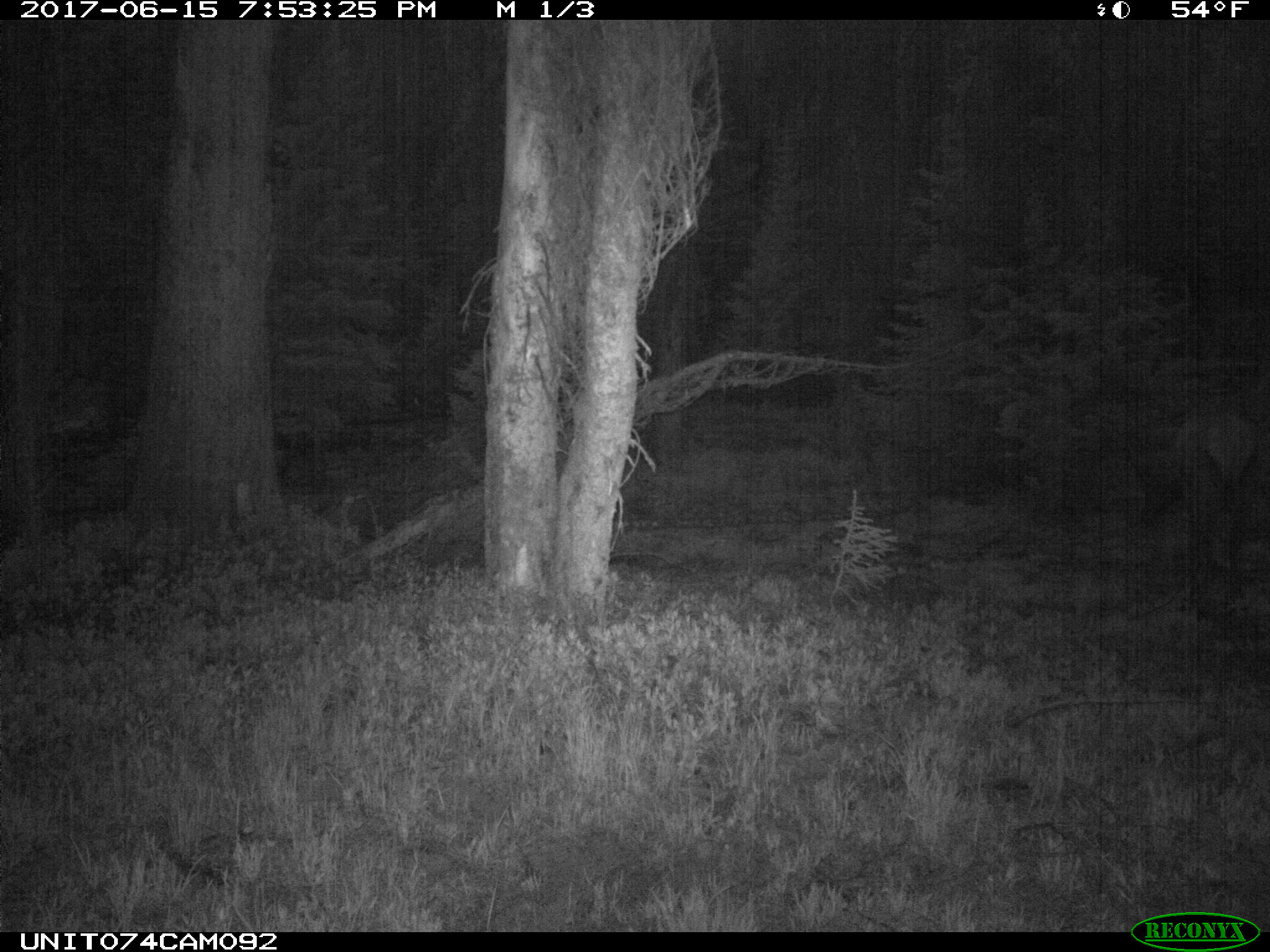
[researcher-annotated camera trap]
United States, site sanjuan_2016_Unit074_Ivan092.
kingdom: Animalia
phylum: Chordata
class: Mammalia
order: Artiodactyla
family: Cervidae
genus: Cervus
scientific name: Cervus elaphus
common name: red deer